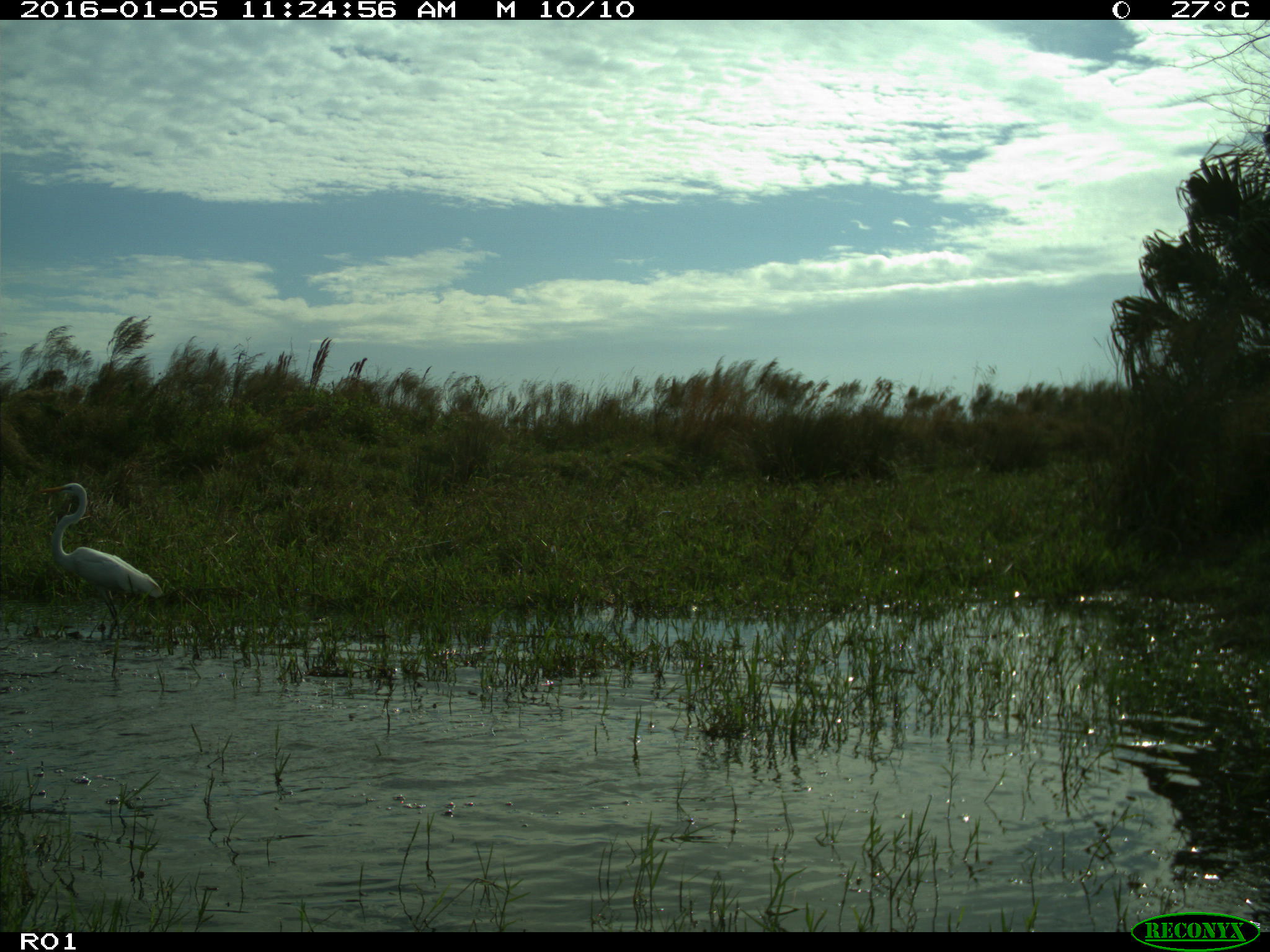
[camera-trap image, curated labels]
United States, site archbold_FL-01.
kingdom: Animalia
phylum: Chordata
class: Aves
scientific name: Aves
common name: birds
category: unidentified bird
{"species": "unidentified bird (birds) (Aves)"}